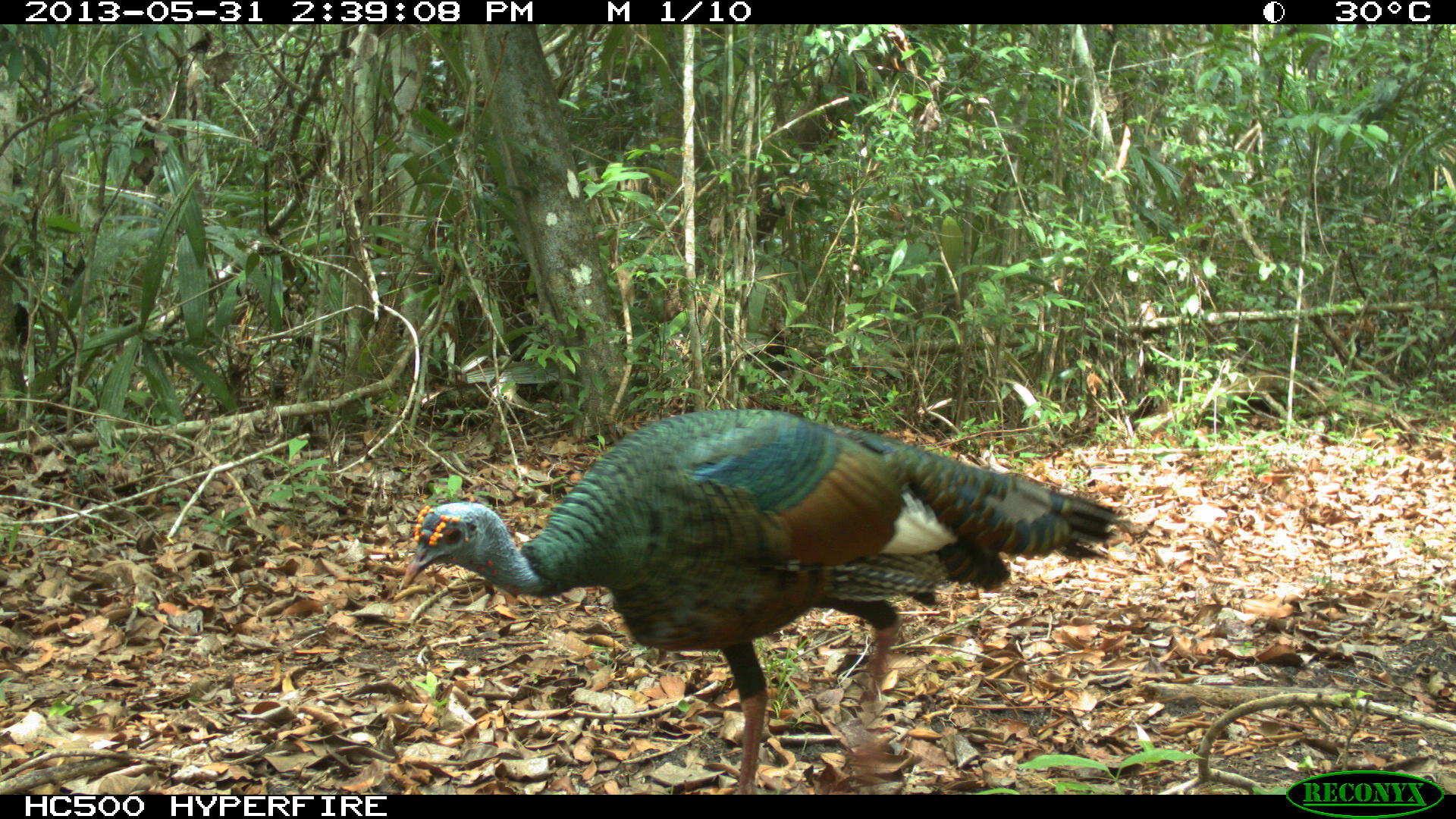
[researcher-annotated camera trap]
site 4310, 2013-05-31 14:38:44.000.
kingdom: Animalia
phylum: Chordata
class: Aves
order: Galliformes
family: Phasianidae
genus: Meleagris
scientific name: Meleagris ocellata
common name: ocellated turkey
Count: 1.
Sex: male.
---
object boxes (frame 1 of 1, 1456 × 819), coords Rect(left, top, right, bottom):
meleagris ocellata: Rect(396, 404, 1137, 789)